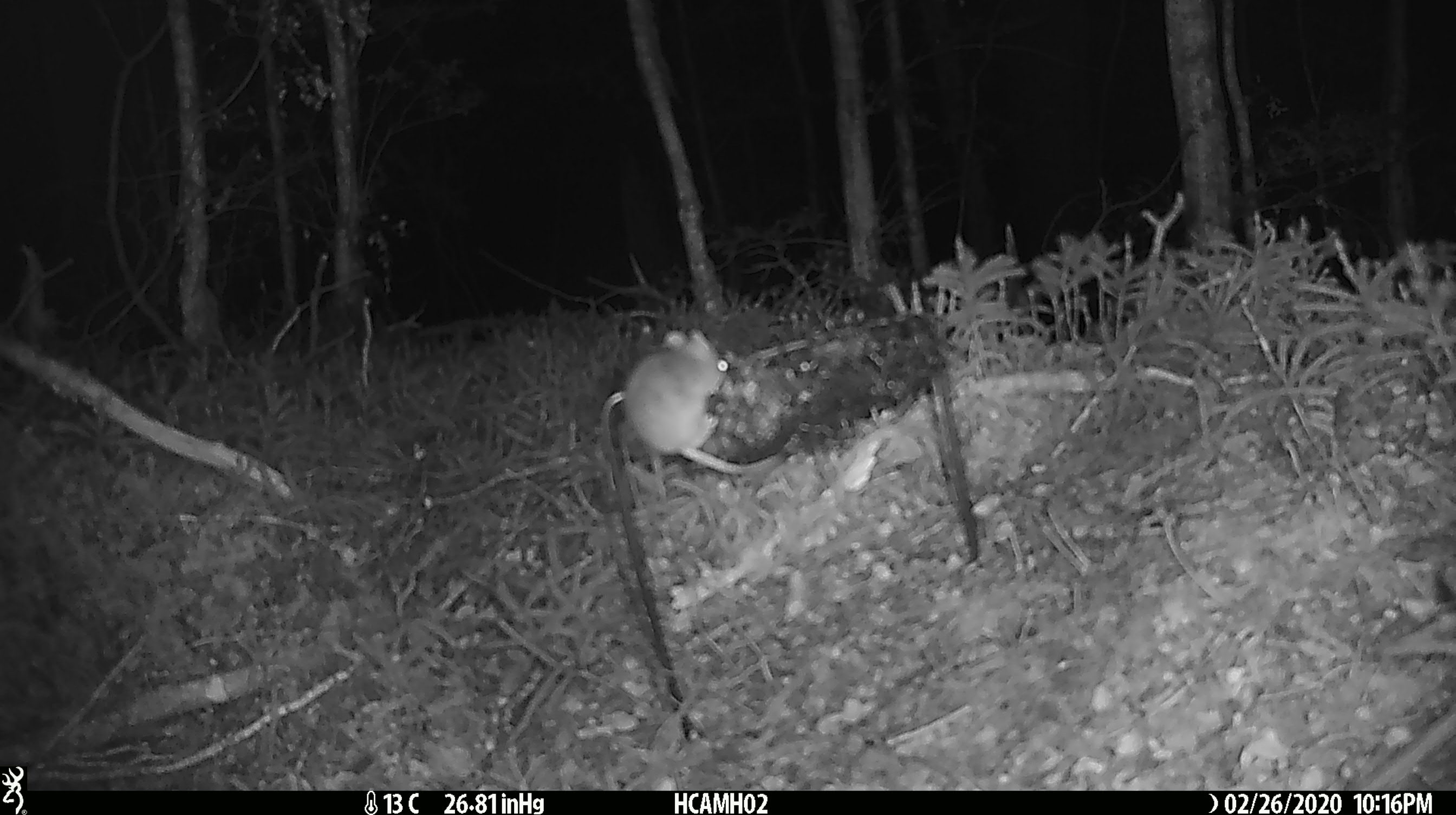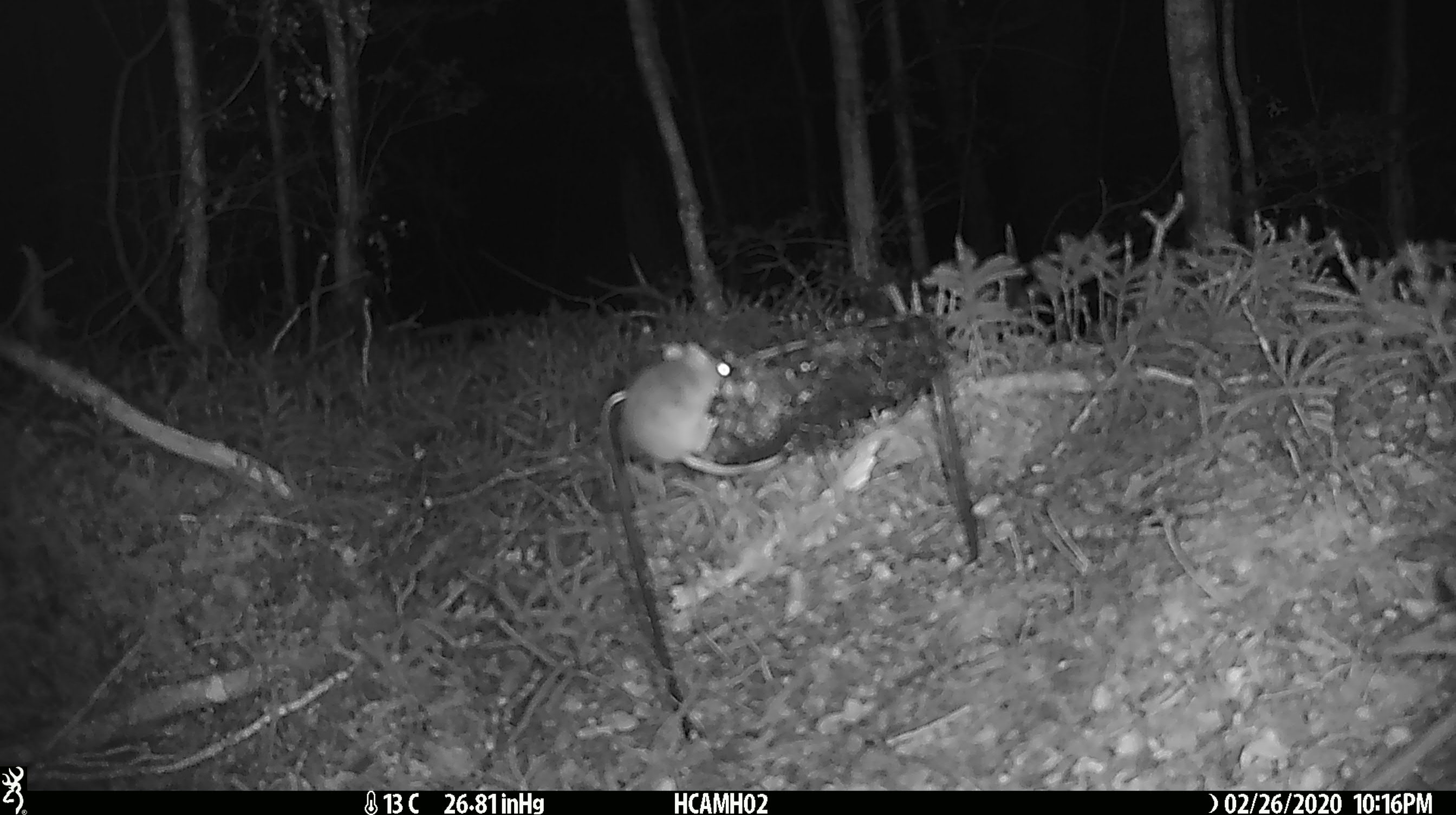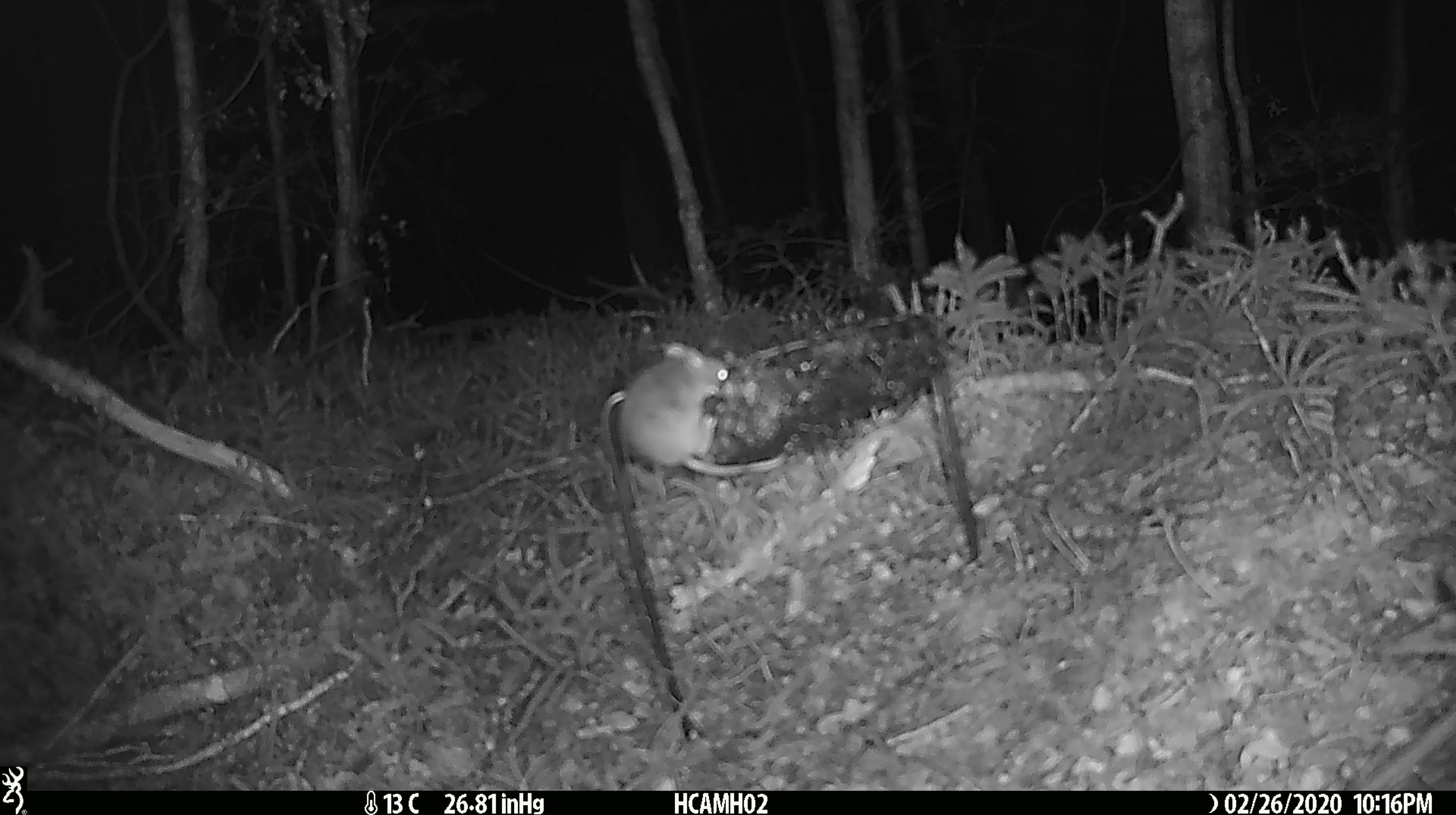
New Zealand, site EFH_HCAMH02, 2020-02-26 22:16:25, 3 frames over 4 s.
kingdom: Animalia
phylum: Chordata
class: Mammalia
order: Rodentia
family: Muridae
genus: Mus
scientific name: Mus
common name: mouse